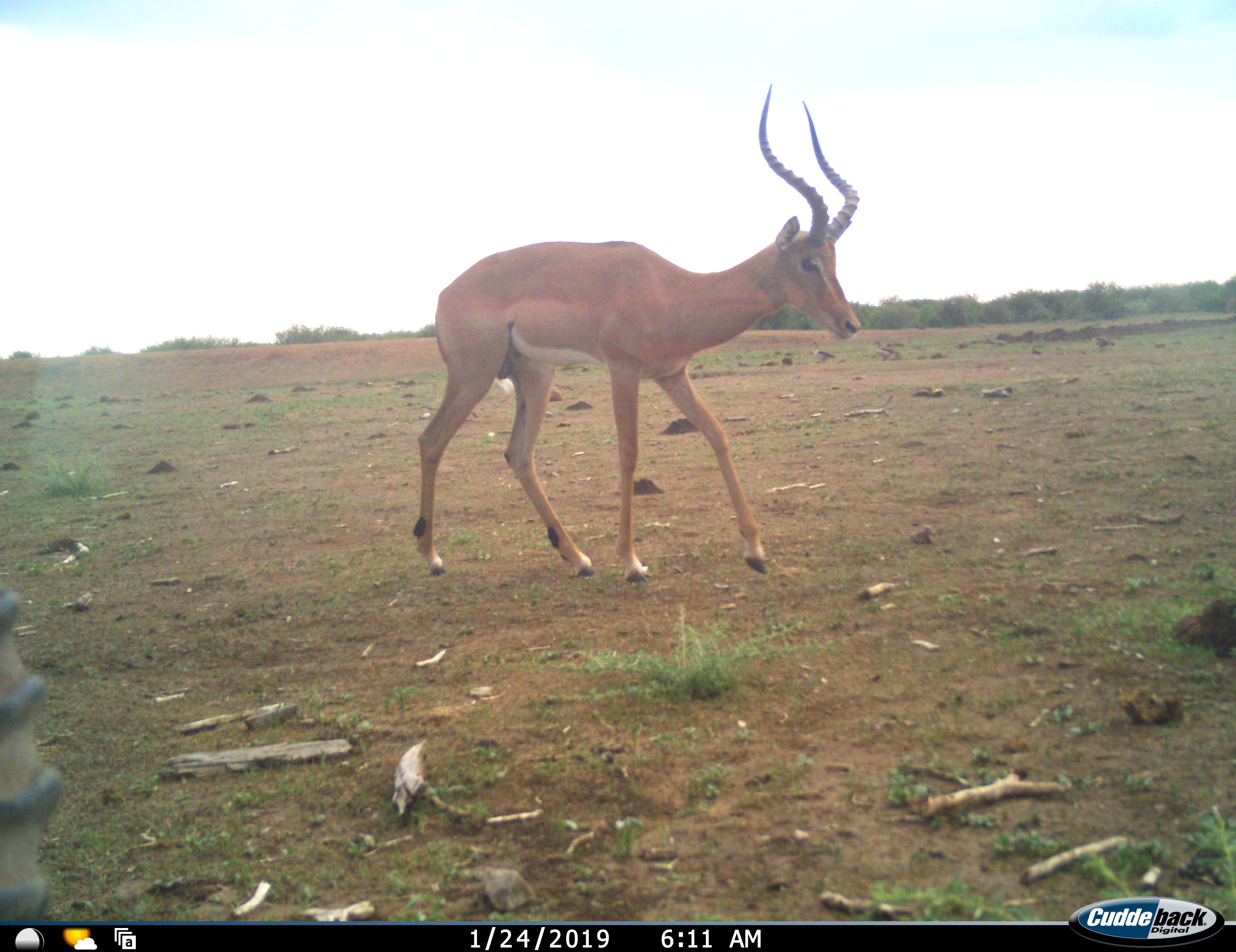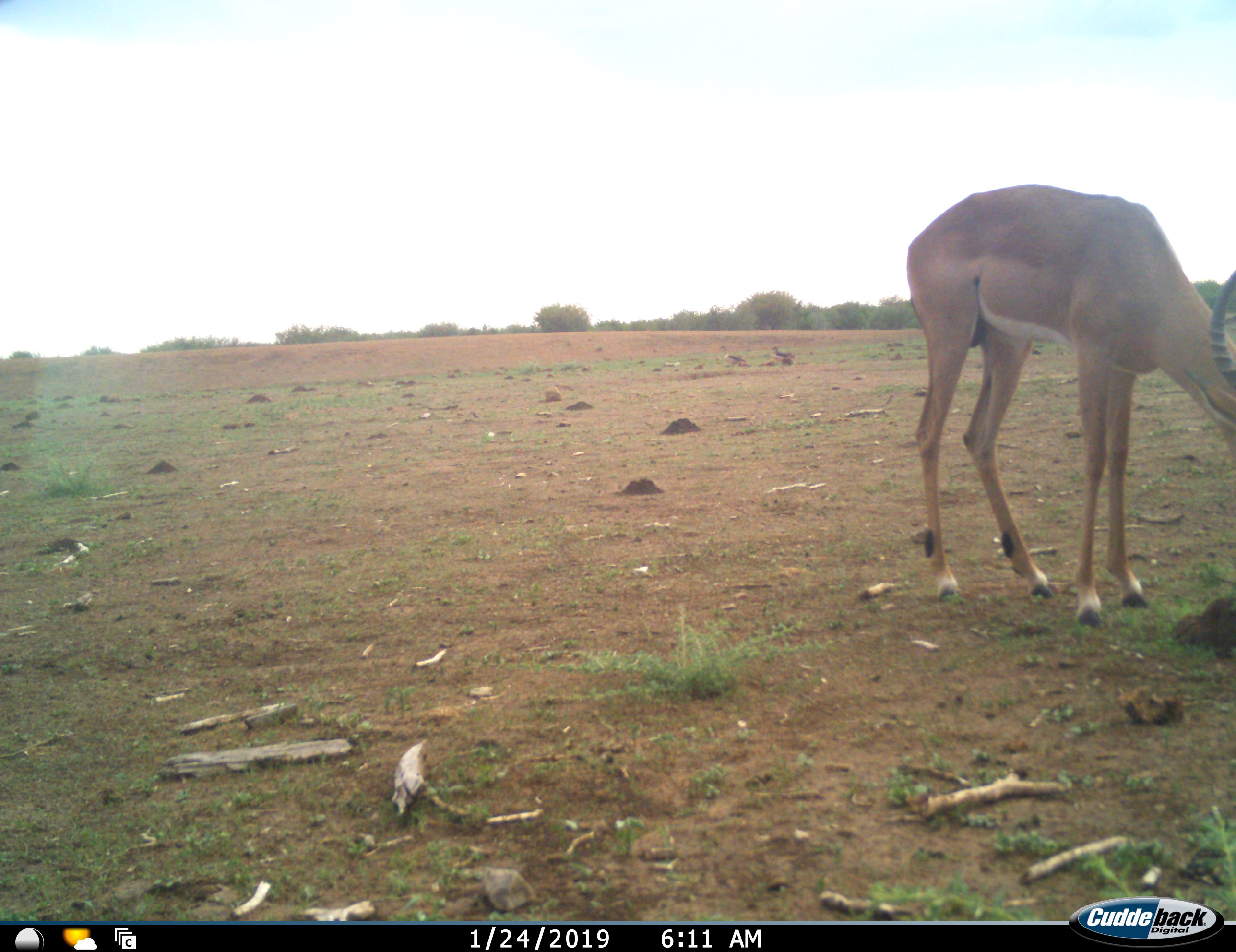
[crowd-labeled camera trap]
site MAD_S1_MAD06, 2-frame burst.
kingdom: Animalia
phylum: Chordata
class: Mammalia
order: Artiodactyla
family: Bovidae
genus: Aepyceros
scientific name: Aepyceros melampus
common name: impala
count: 2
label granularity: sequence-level